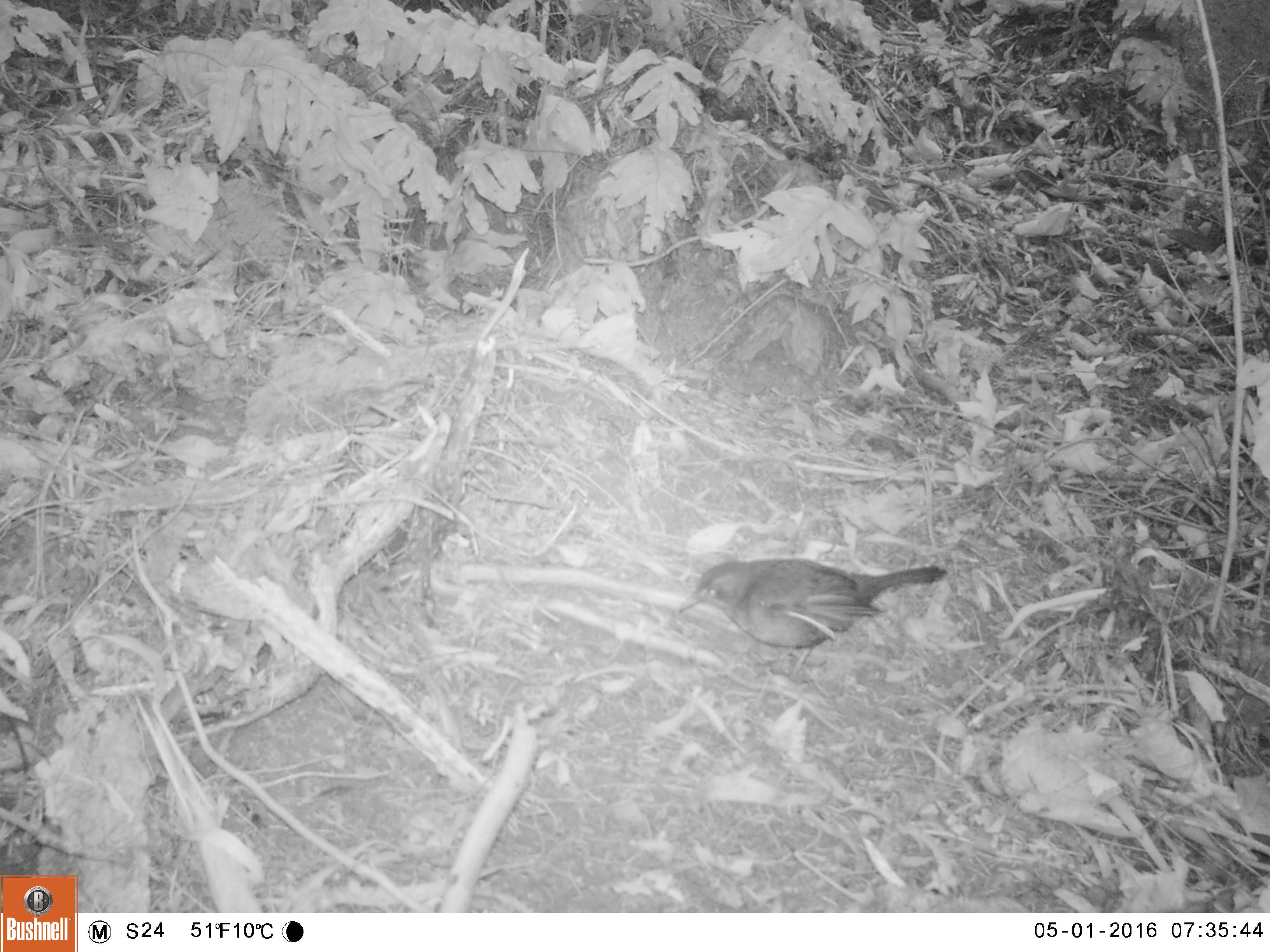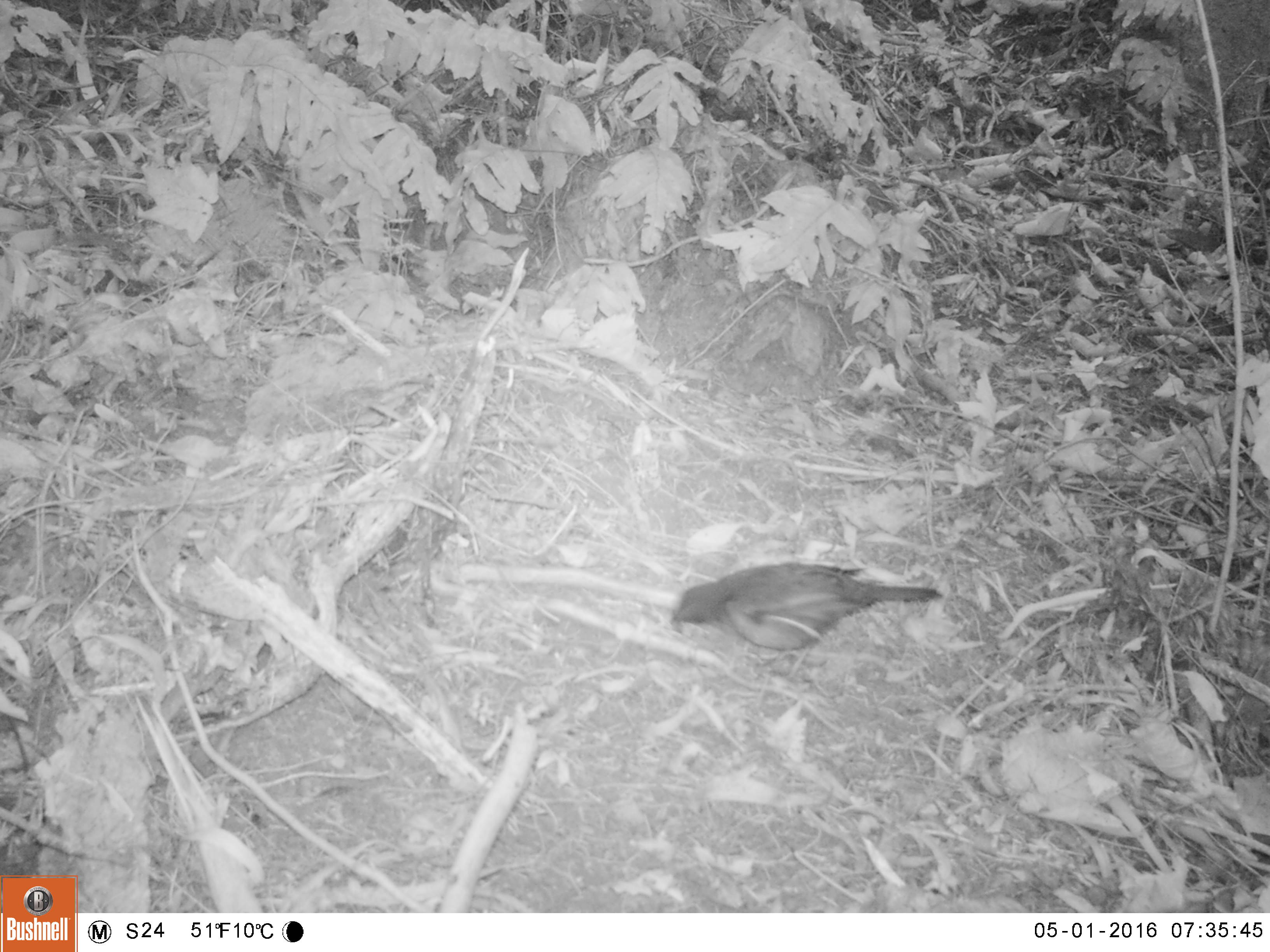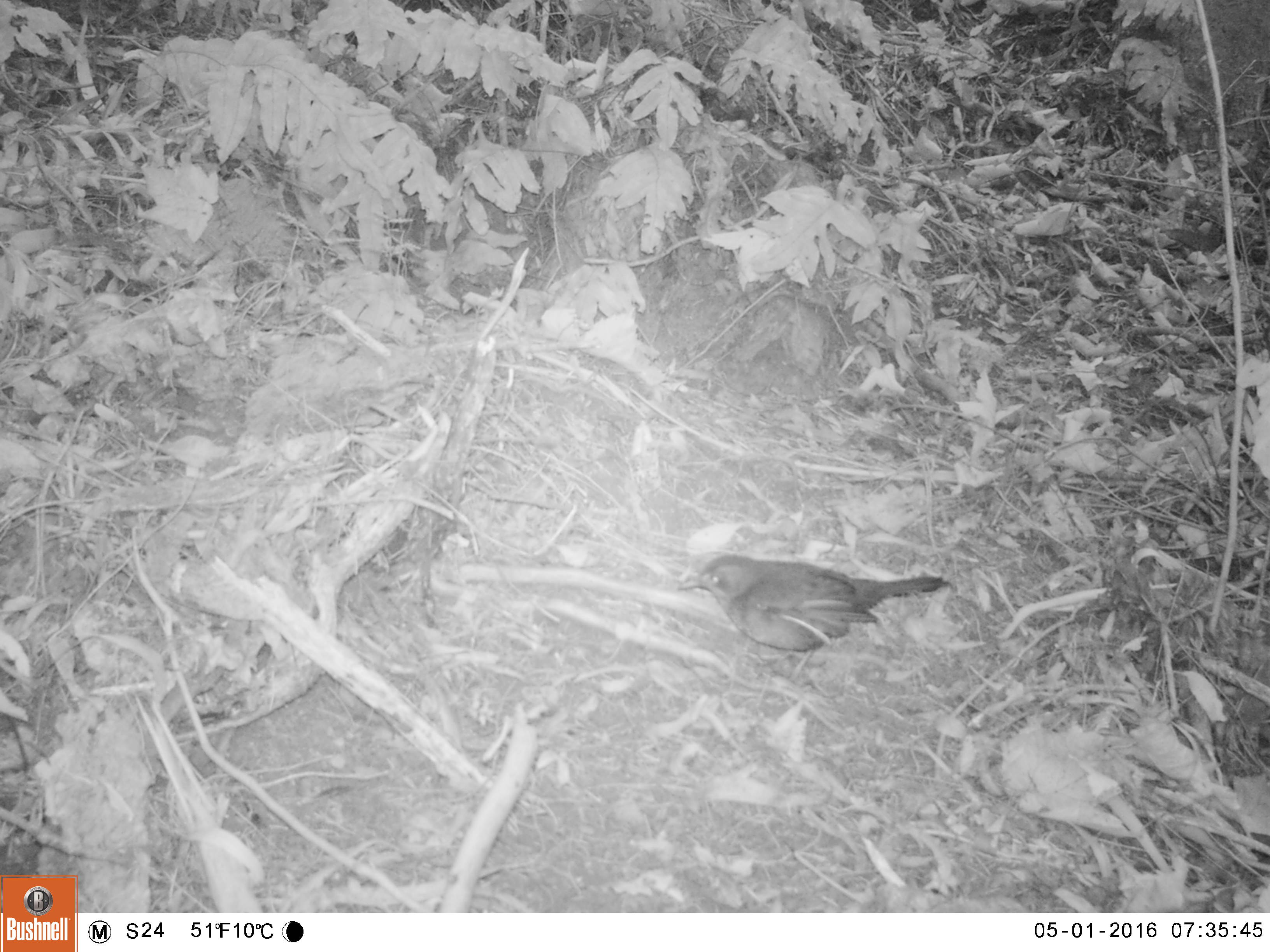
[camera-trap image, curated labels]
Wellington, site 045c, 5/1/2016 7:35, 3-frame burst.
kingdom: Animalia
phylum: Chordata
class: Aves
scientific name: Aves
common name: bird